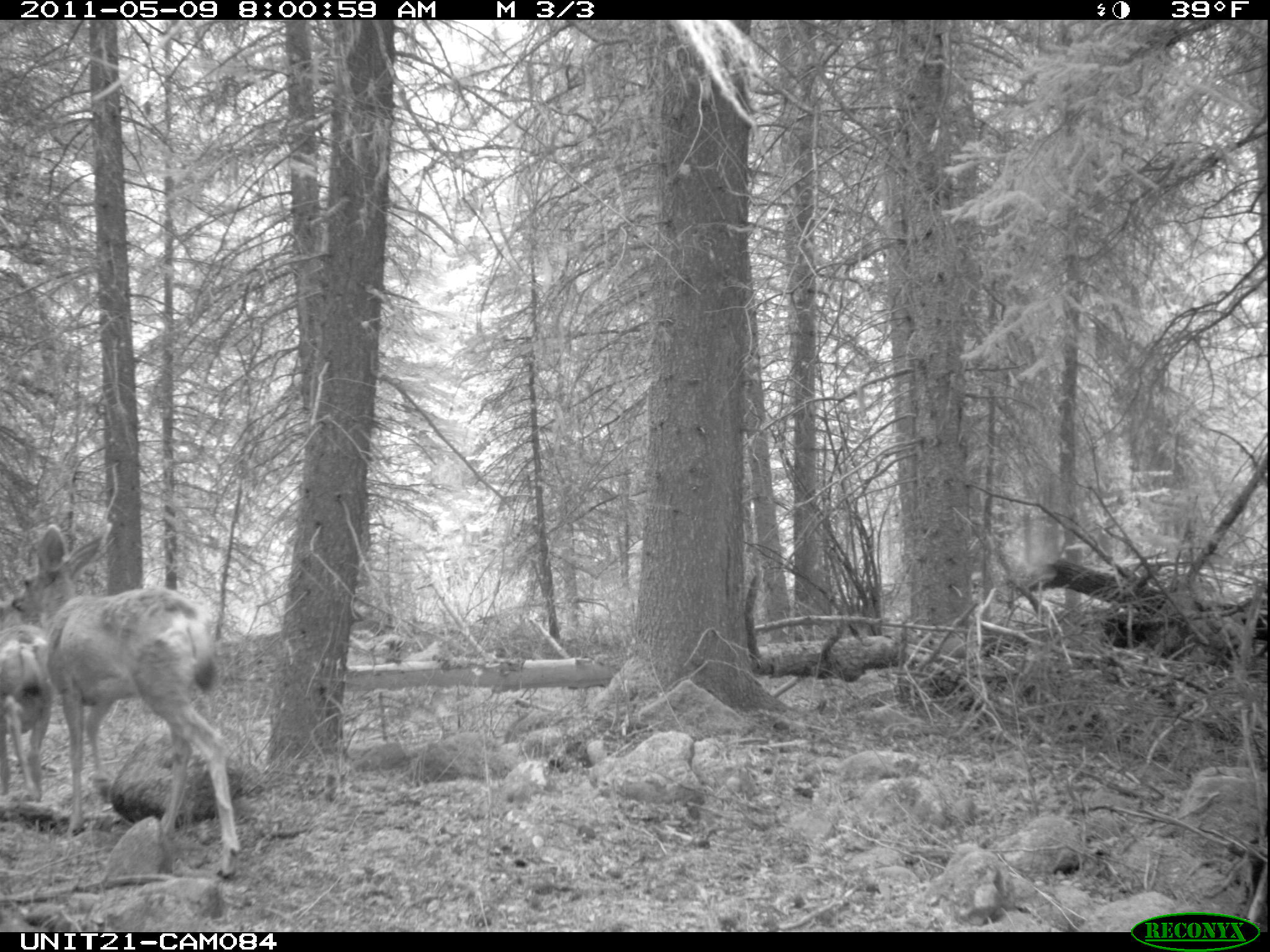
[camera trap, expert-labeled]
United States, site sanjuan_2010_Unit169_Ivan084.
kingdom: Animalia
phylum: Chordata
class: Mammalia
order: Artiodactyla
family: Cervidae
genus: Odocoileus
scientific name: Odocoileus hemionus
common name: mule deer